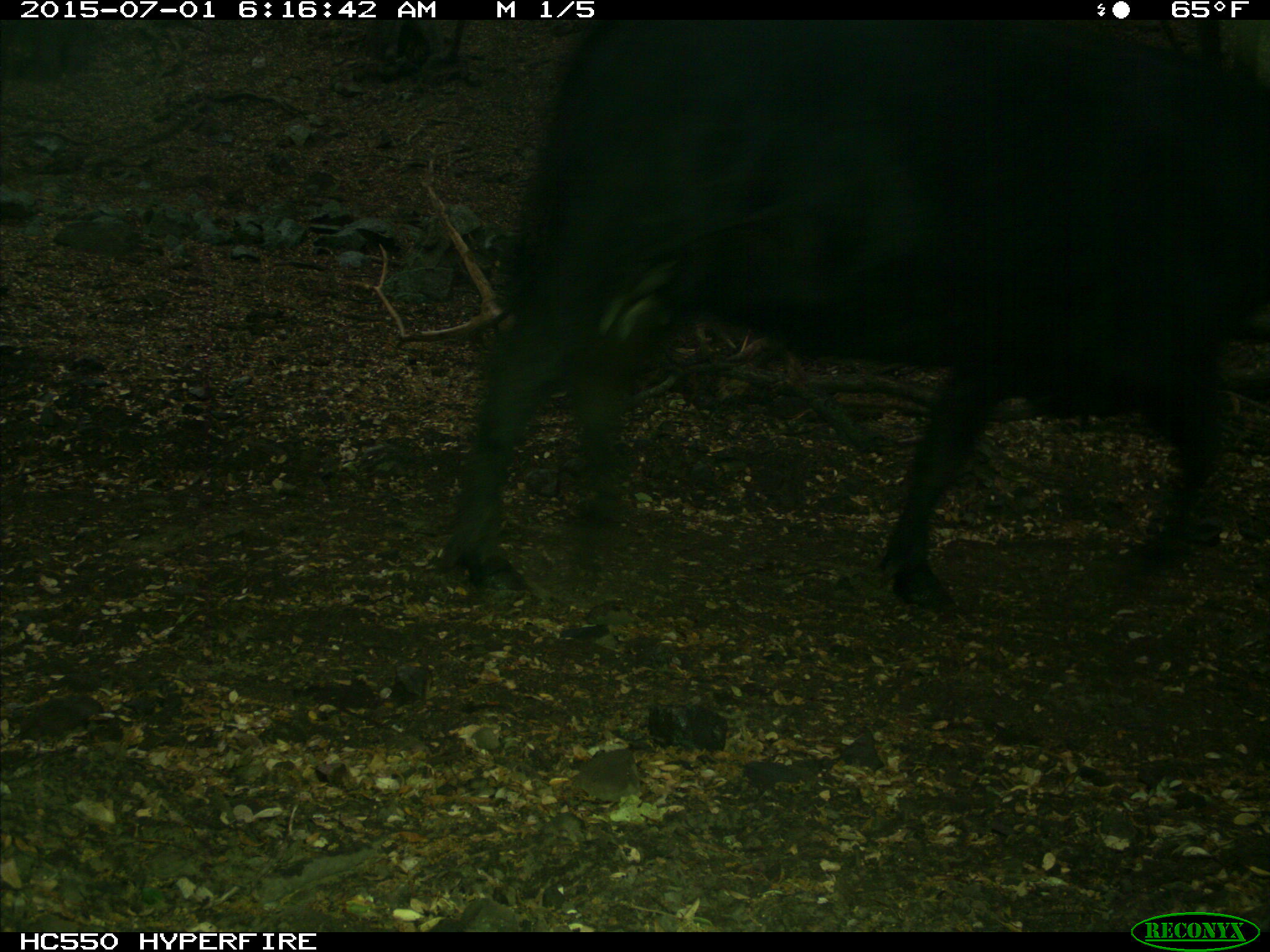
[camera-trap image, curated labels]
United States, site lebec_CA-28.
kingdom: Animalia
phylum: Chordata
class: Mammalia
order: Artiodactyla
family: Bovidae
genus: Bos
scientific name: Bos taurus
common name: domestic cow